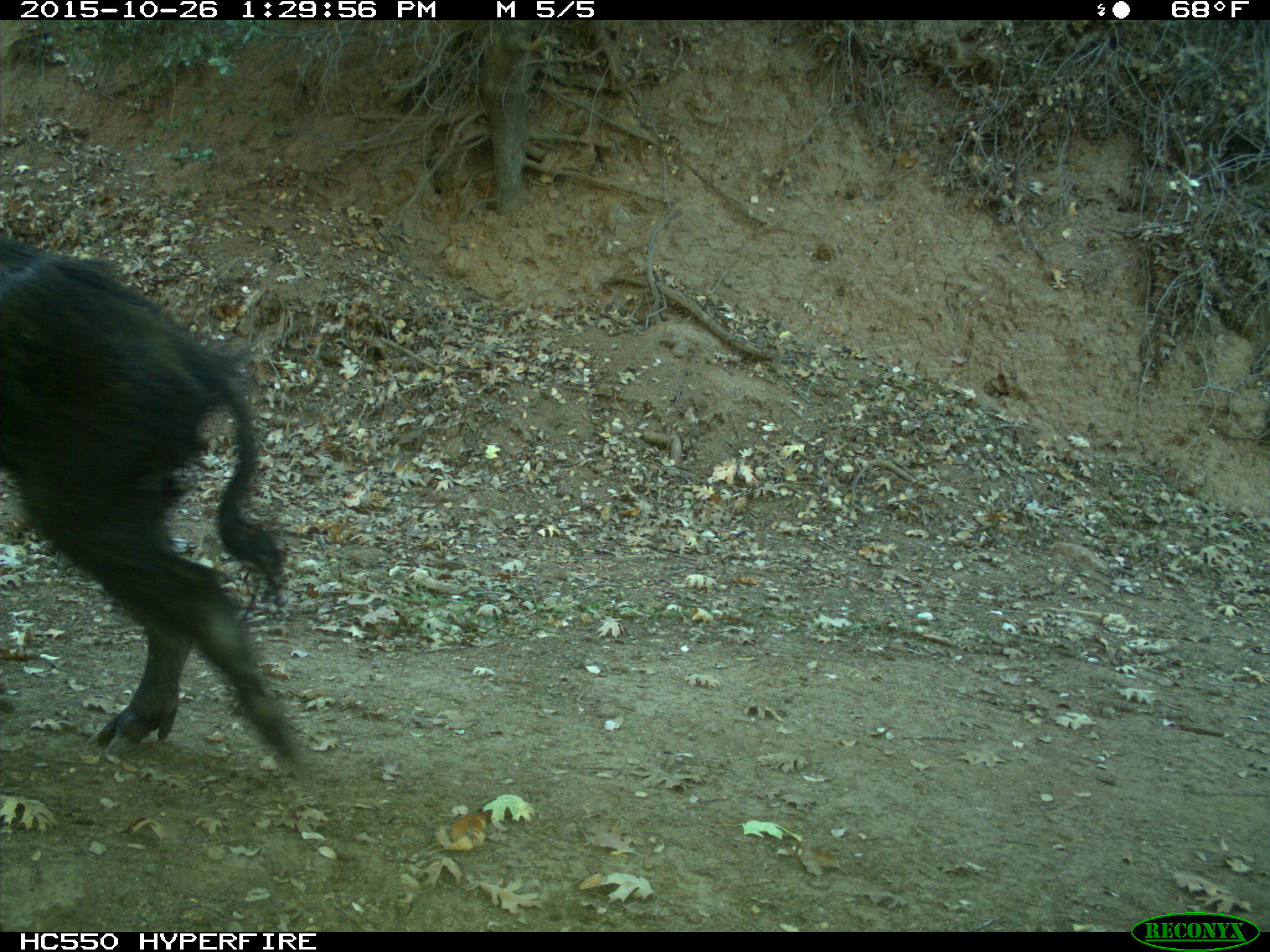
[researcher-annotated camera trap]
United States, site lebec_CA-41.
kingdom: Animalia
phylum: Chordata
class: Mammalia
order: Artiodactyla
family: Suidae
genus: Sus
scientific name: Sus scrofa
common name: wild boar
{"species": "Sus scrofa (wild boar)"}